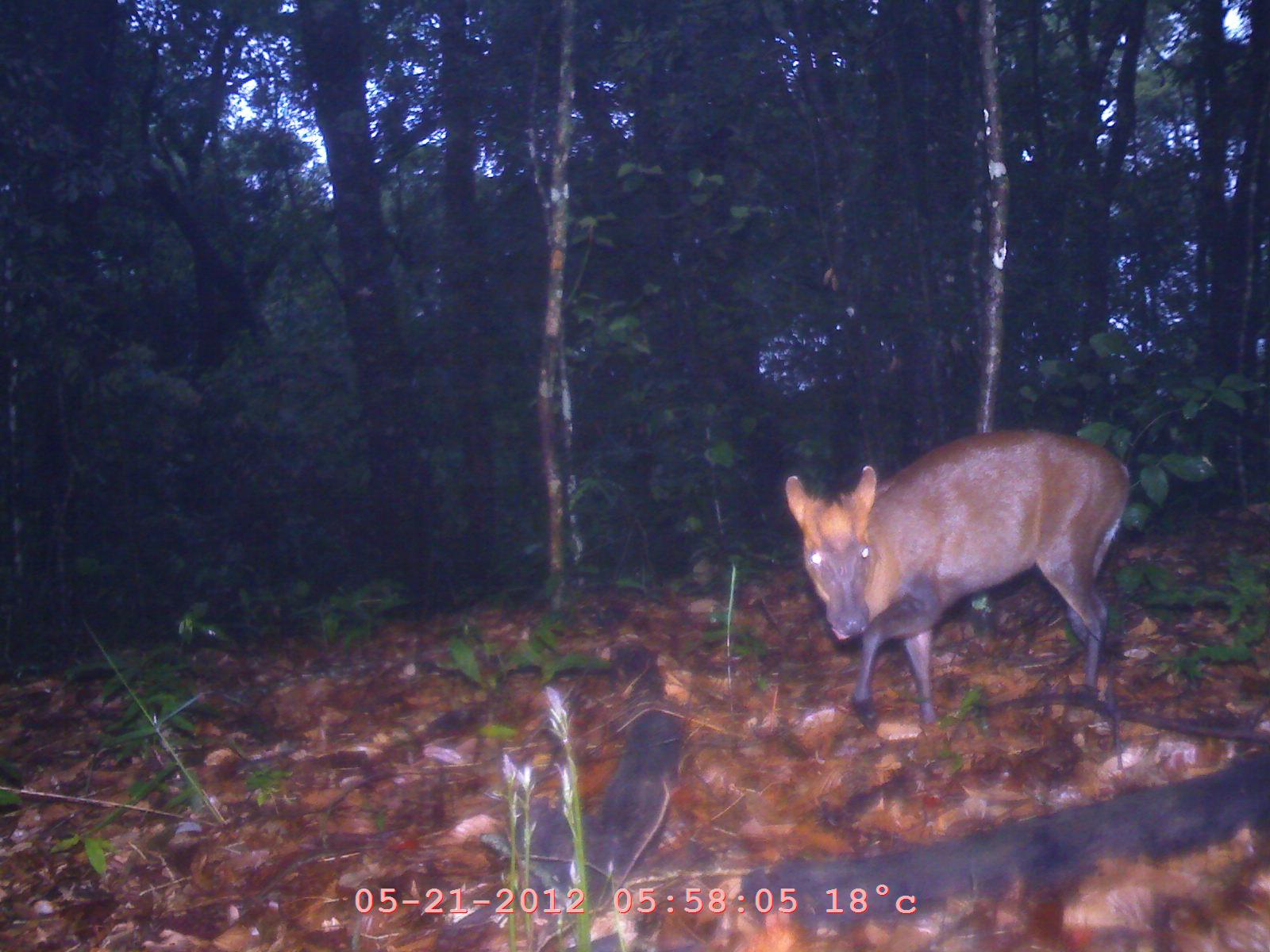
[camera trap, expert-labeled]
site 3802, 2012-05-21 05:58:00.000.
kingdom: Animalia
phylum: Chordata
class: Mammalia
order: Artiodactyla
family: Cervidae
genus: Muntiacus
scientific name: Muntiacus muntjak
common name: southern red muntjac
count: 1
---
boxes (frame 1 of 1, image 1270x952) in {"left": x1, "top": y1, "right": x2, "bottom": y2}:
muntiacus muntjak: {"left": 782, "top": 426, "right": 1129, "bottom": 736}